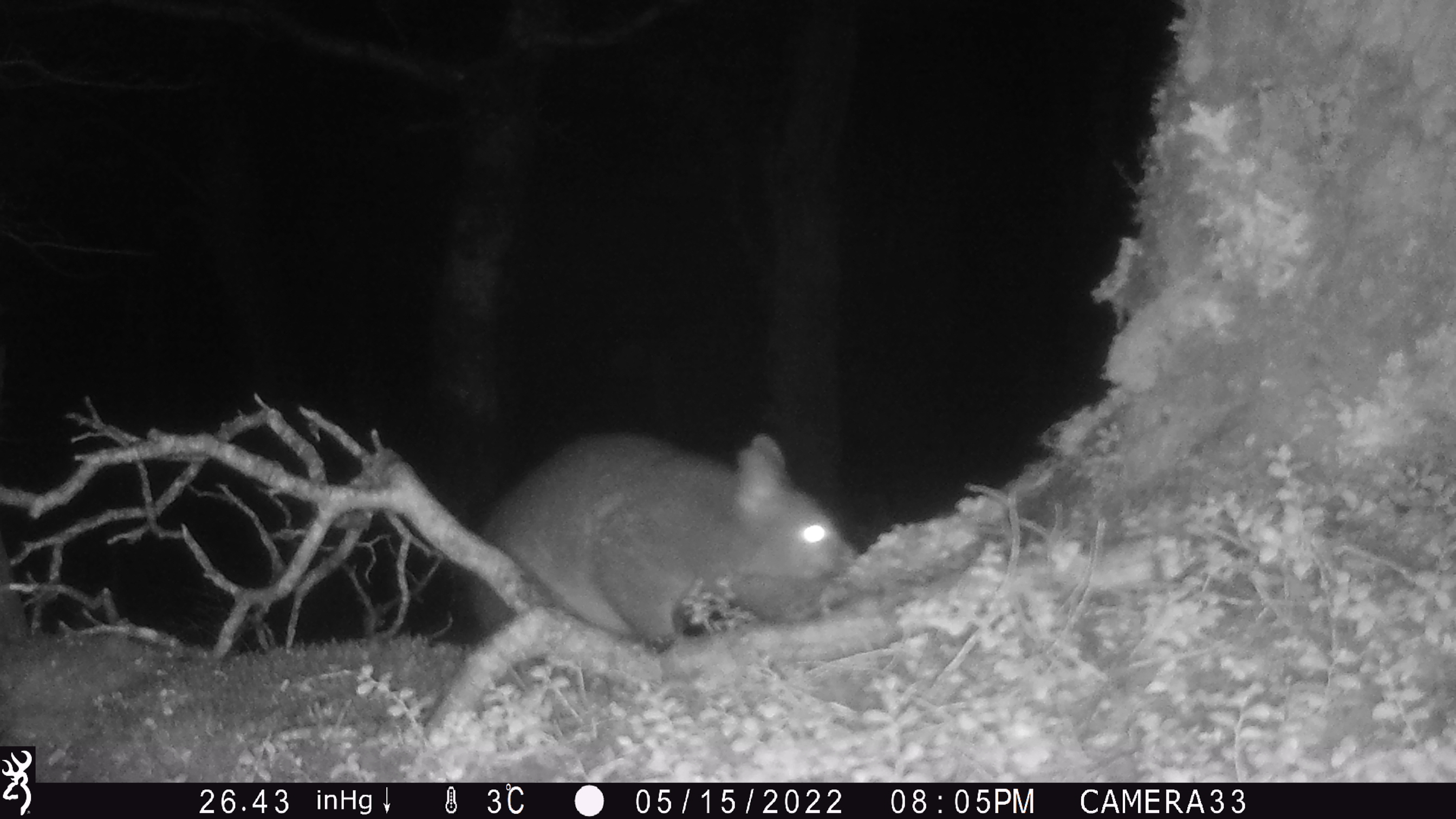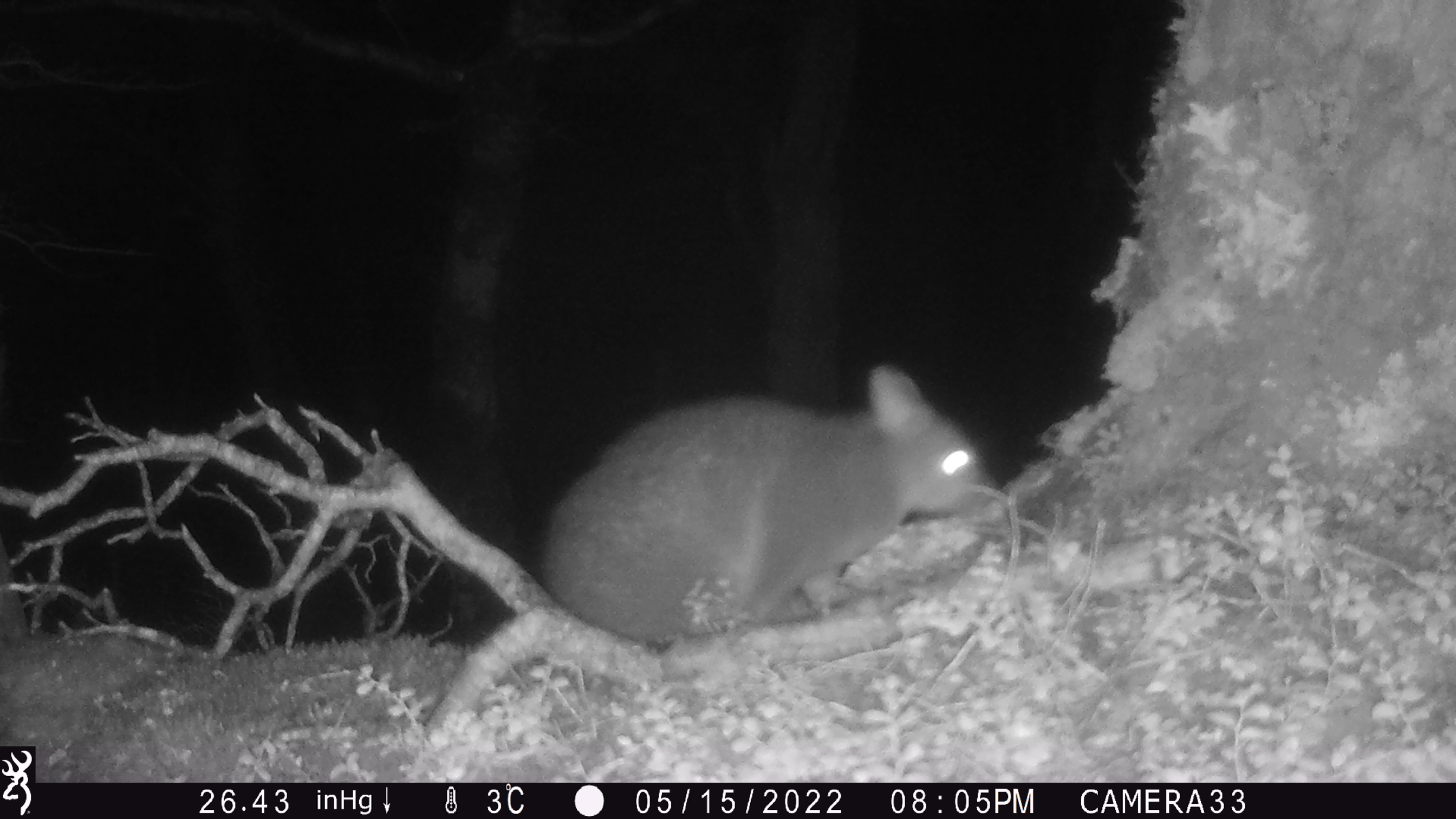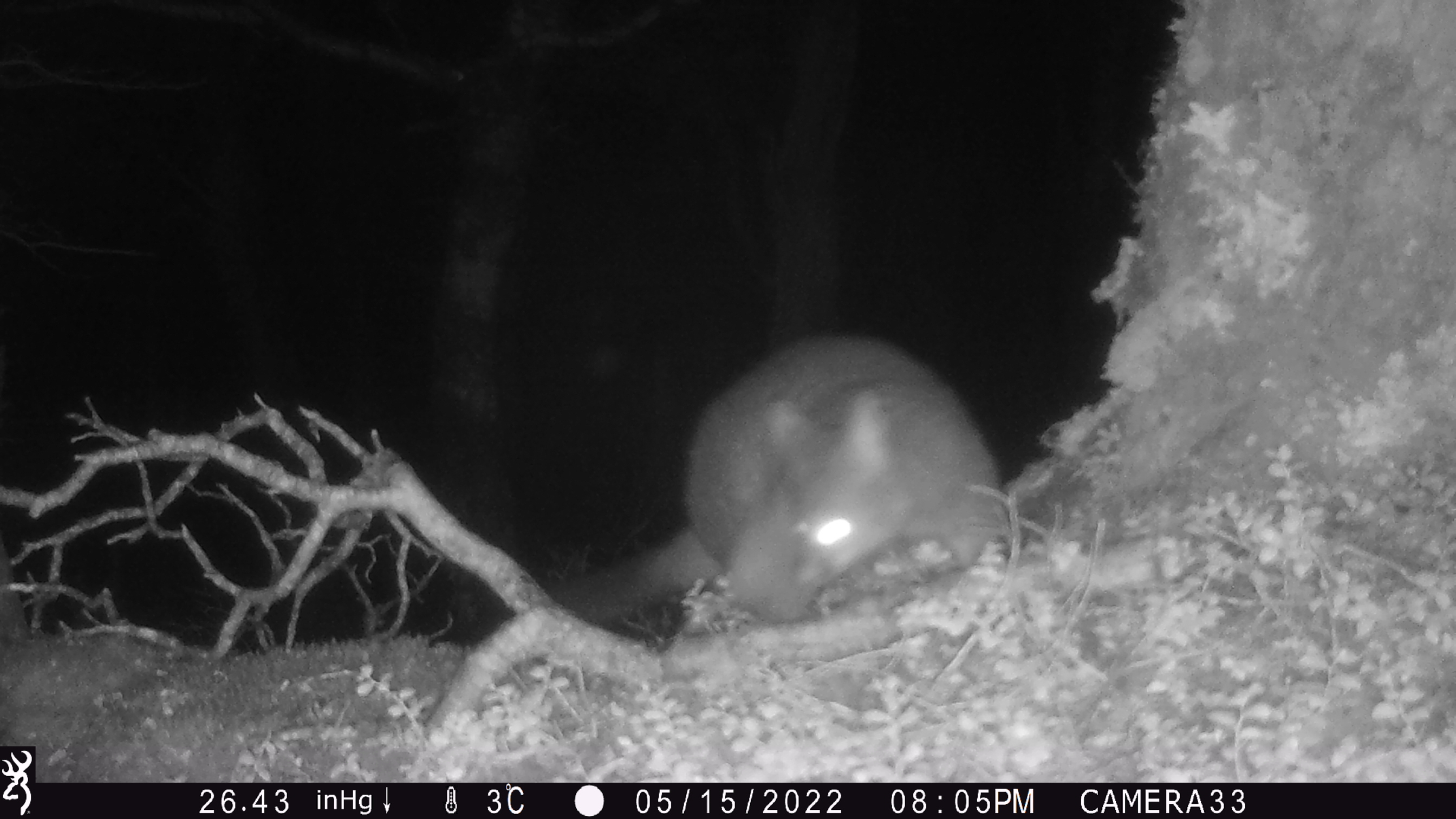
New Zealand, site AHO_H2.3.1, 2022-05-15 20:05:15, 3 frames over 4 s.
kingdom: Animalia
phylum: Chordata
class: Mammalia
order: Diprotodontia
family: Phalangeridae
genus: Trichosurus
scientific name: Trichosurus vulpecula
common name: common brushtail possum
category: possum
Possum (common brushtail possum) (Trichosurus vulpecula).